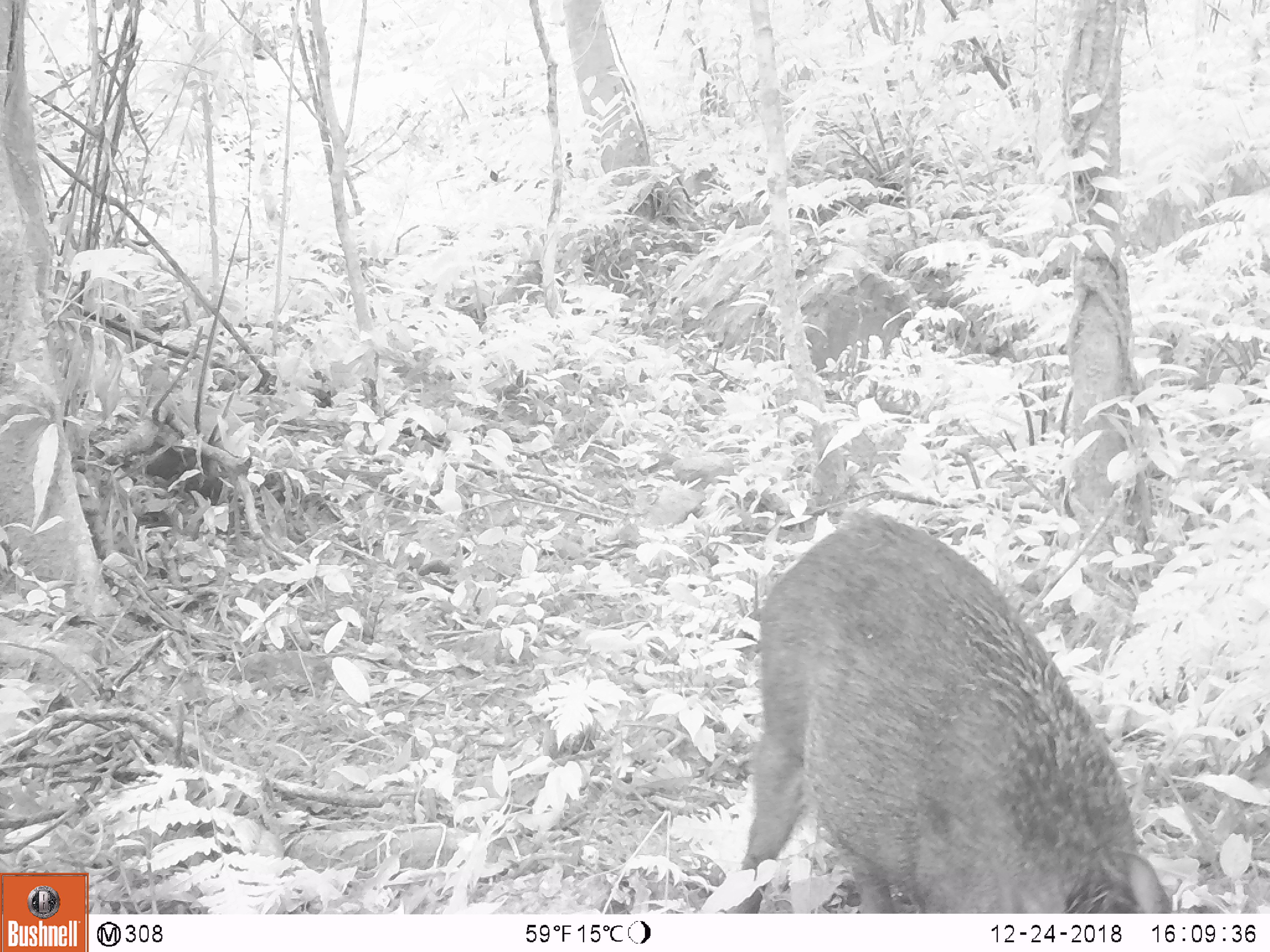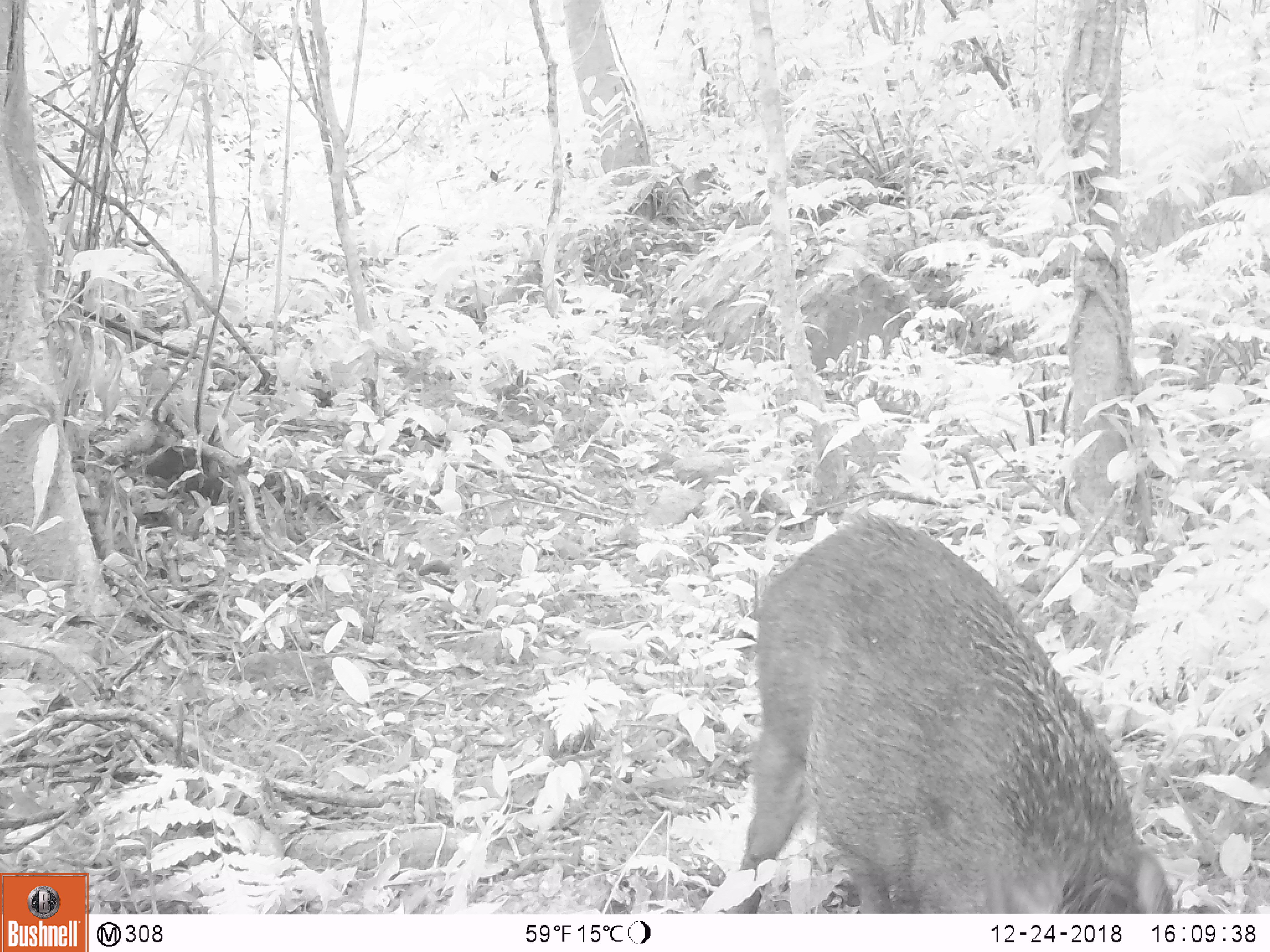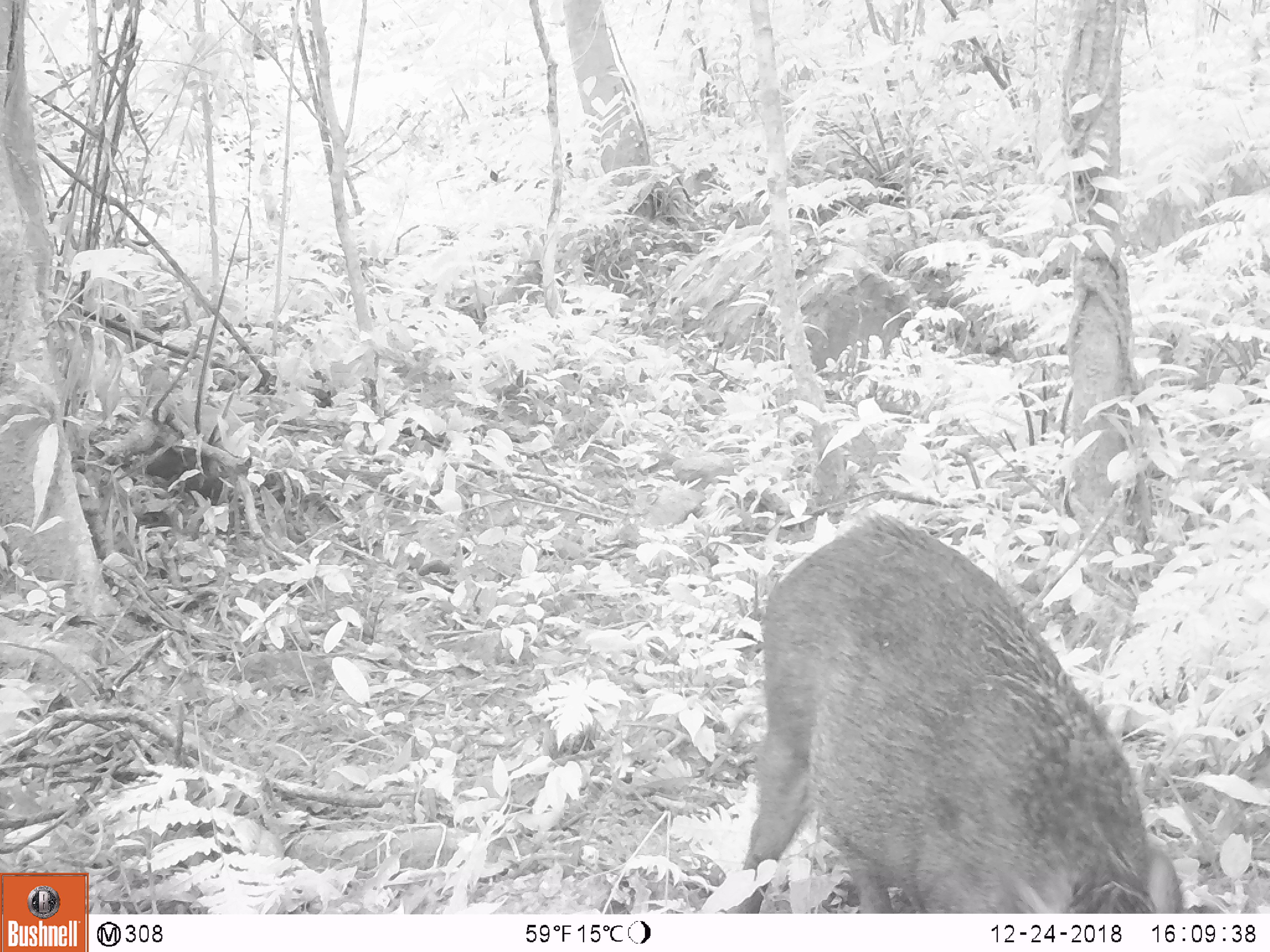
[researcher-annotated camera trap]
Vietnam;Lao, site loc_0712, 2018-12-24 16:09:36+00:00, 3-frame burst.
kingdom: Animalia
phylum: Chordata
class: Mammalia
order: Artiodactyla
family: Suidae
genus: Sus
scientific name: Sus scrofa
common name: eurasian wild pig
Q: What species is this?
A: Eurasian wild pig (Sus scrofa).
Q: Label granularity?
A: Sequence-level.